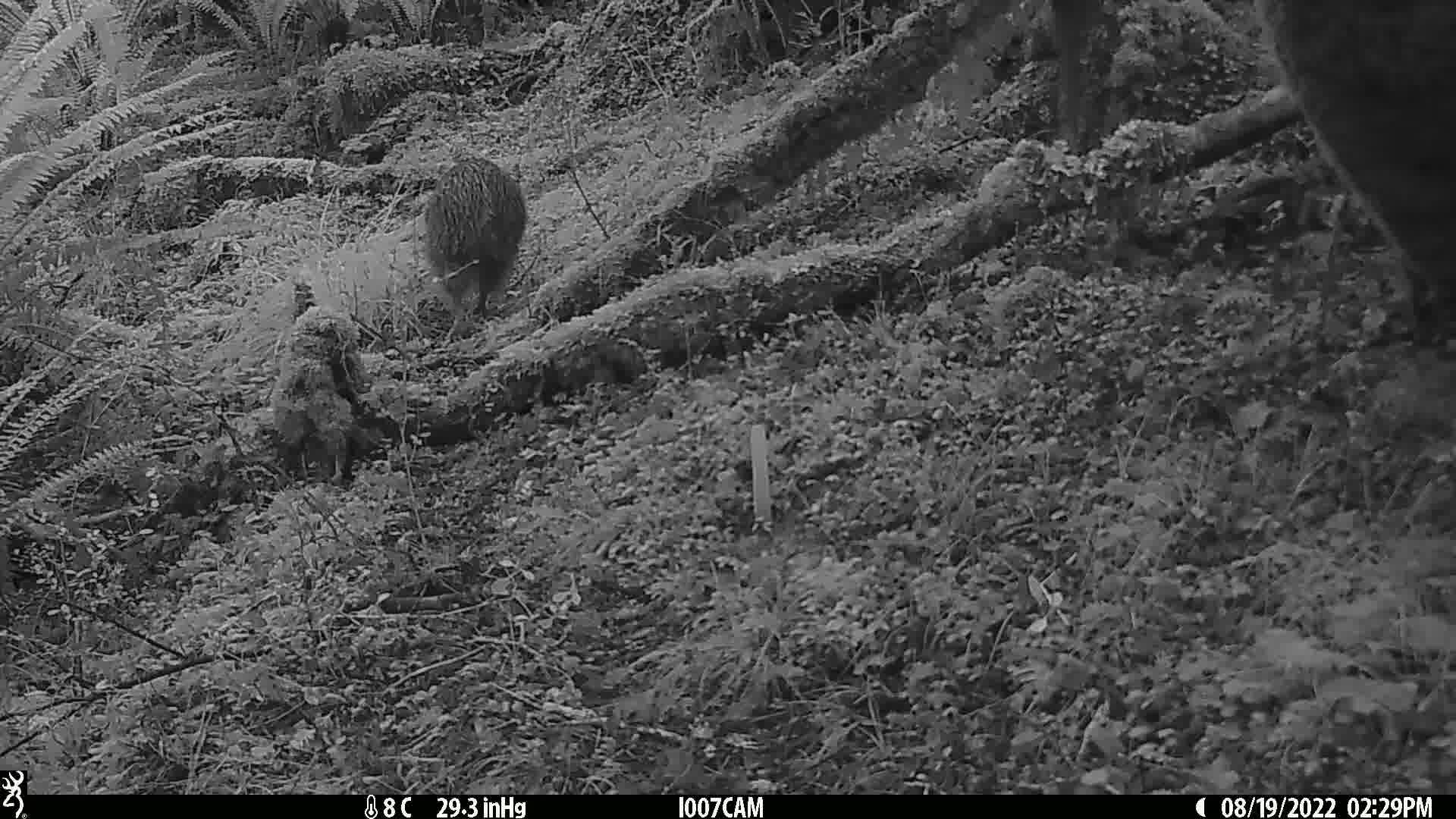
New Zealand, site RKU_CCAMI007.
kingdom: Animalia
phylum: Chordata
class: Aves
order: Apterygiformes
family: Apterygidae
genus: Apteryx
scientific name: Apteryx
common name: kiwi